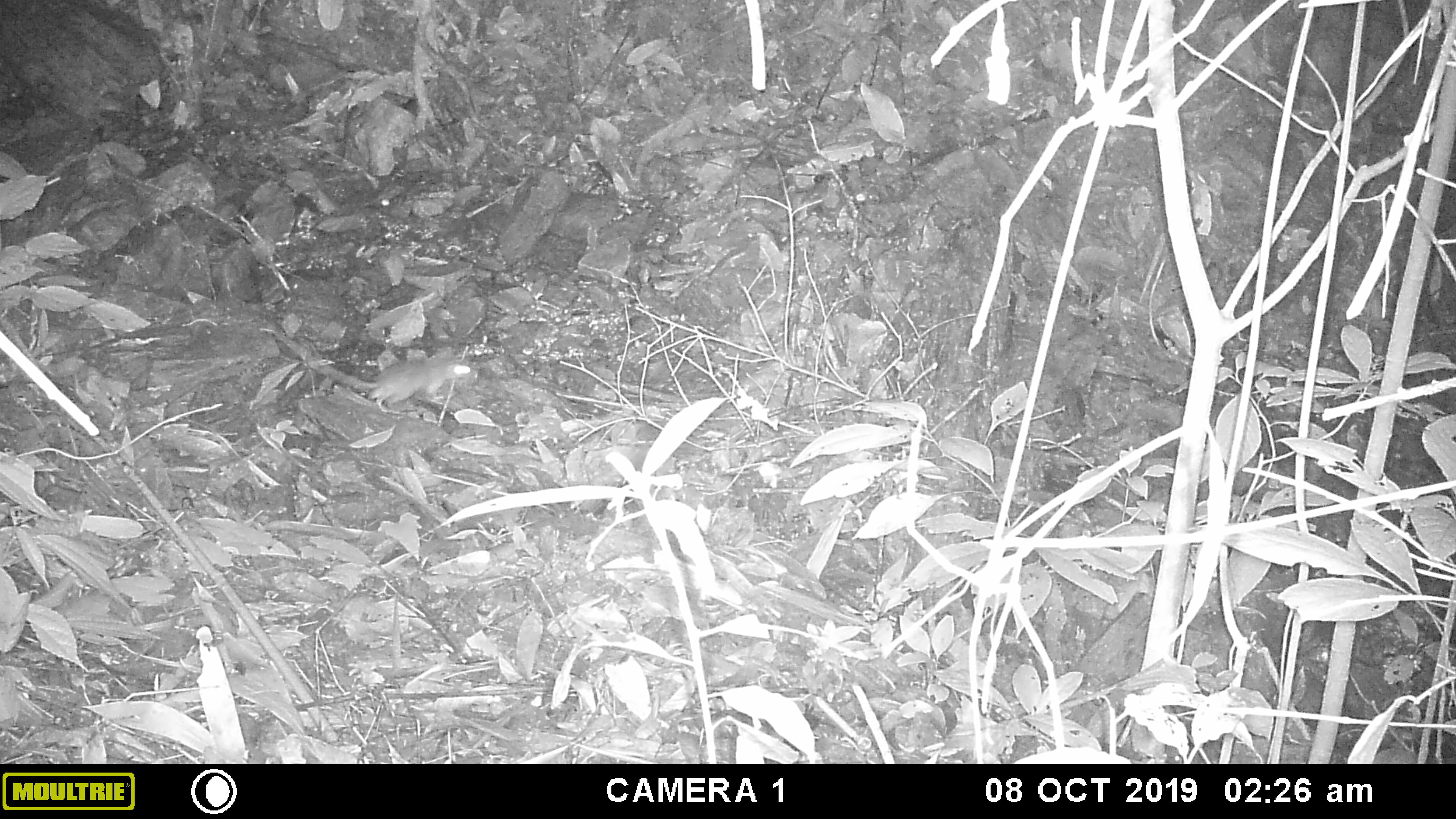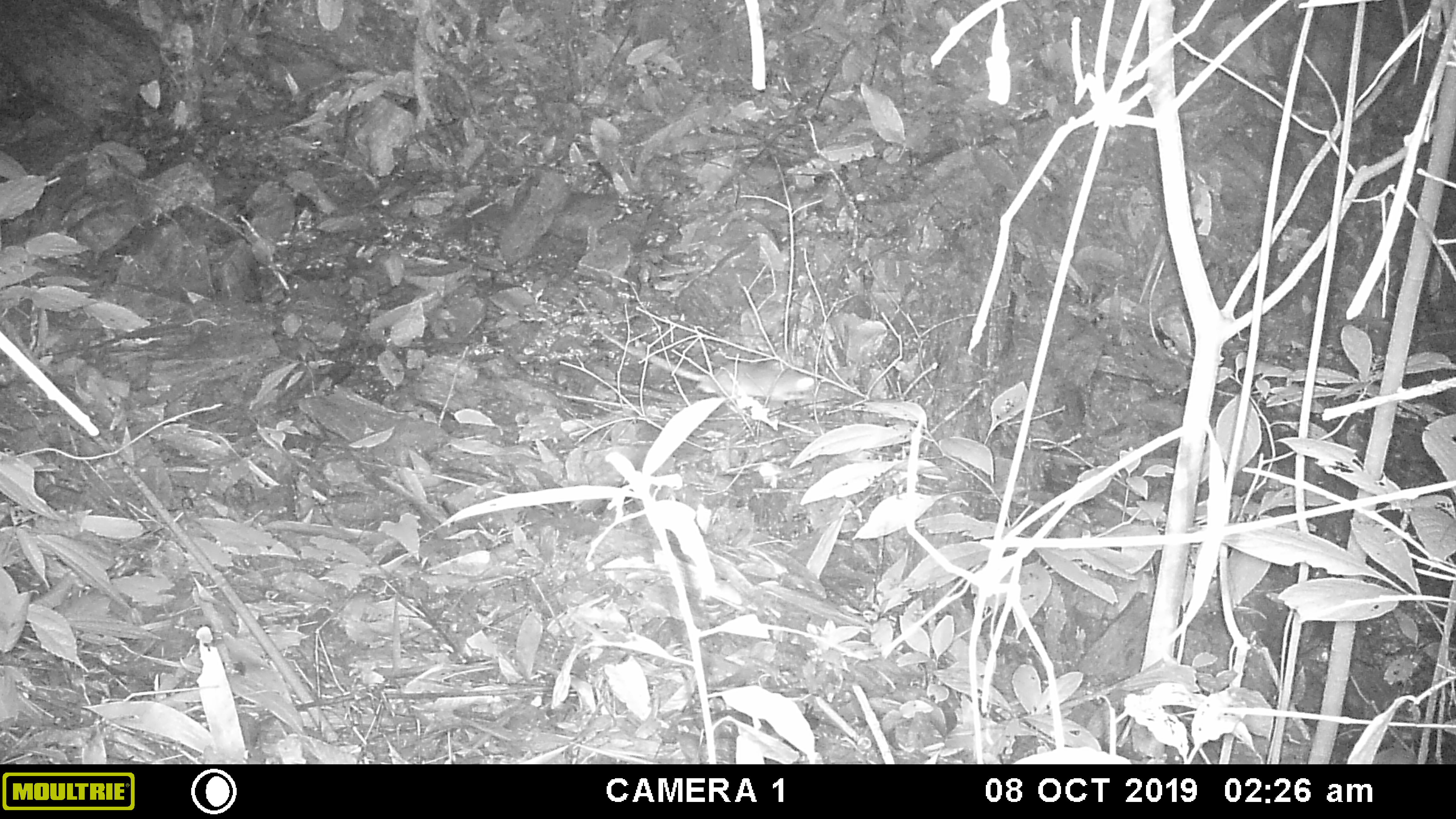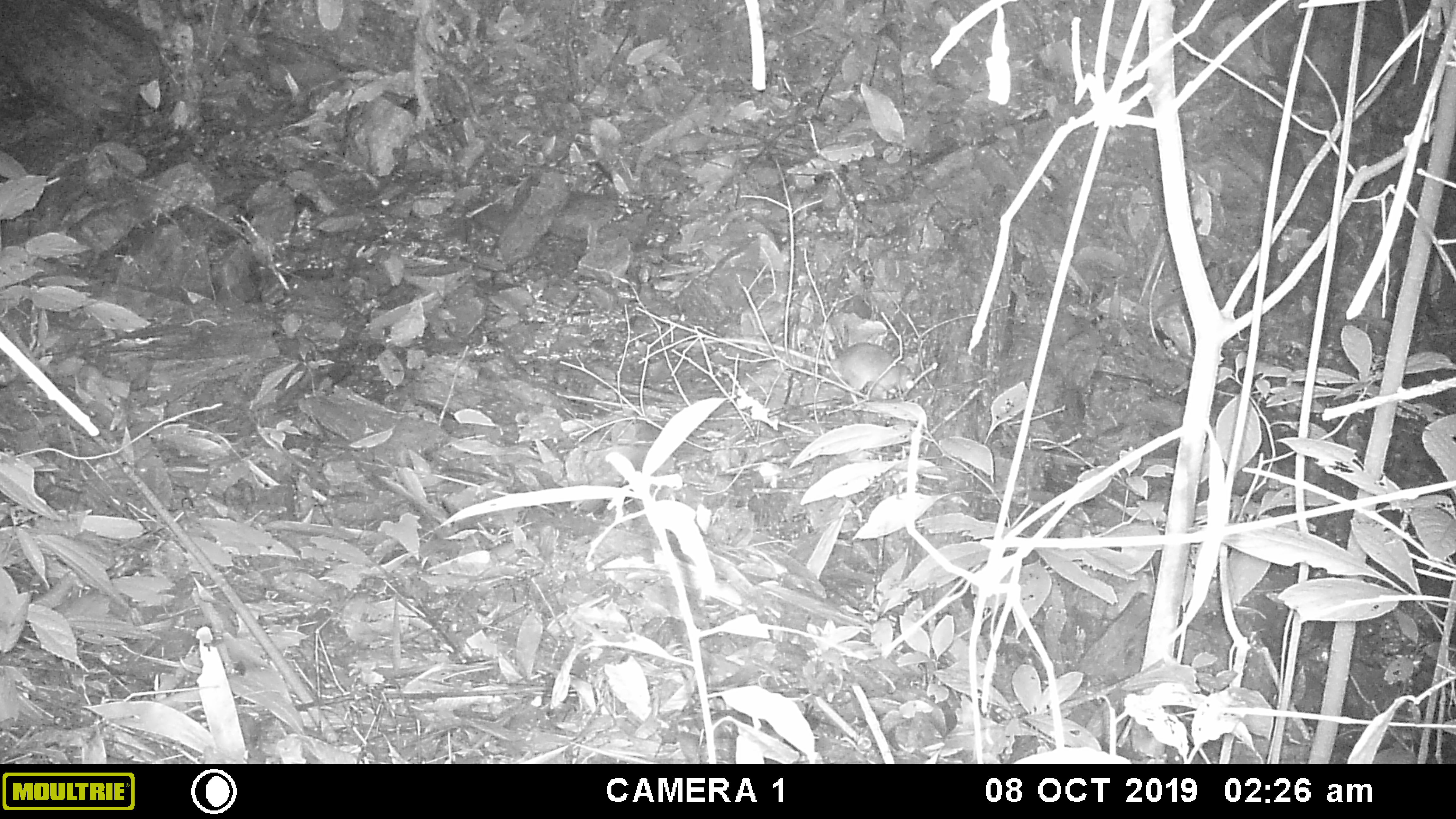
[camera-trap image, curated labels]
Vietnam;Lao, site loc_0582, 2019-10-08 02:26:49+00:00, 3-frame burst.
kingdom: Animalia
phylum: Chordata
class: Mammalia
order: Rodentia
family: Muridae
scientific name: Muridae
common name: old-world mice and rats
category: unidentified murid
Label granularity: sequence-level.